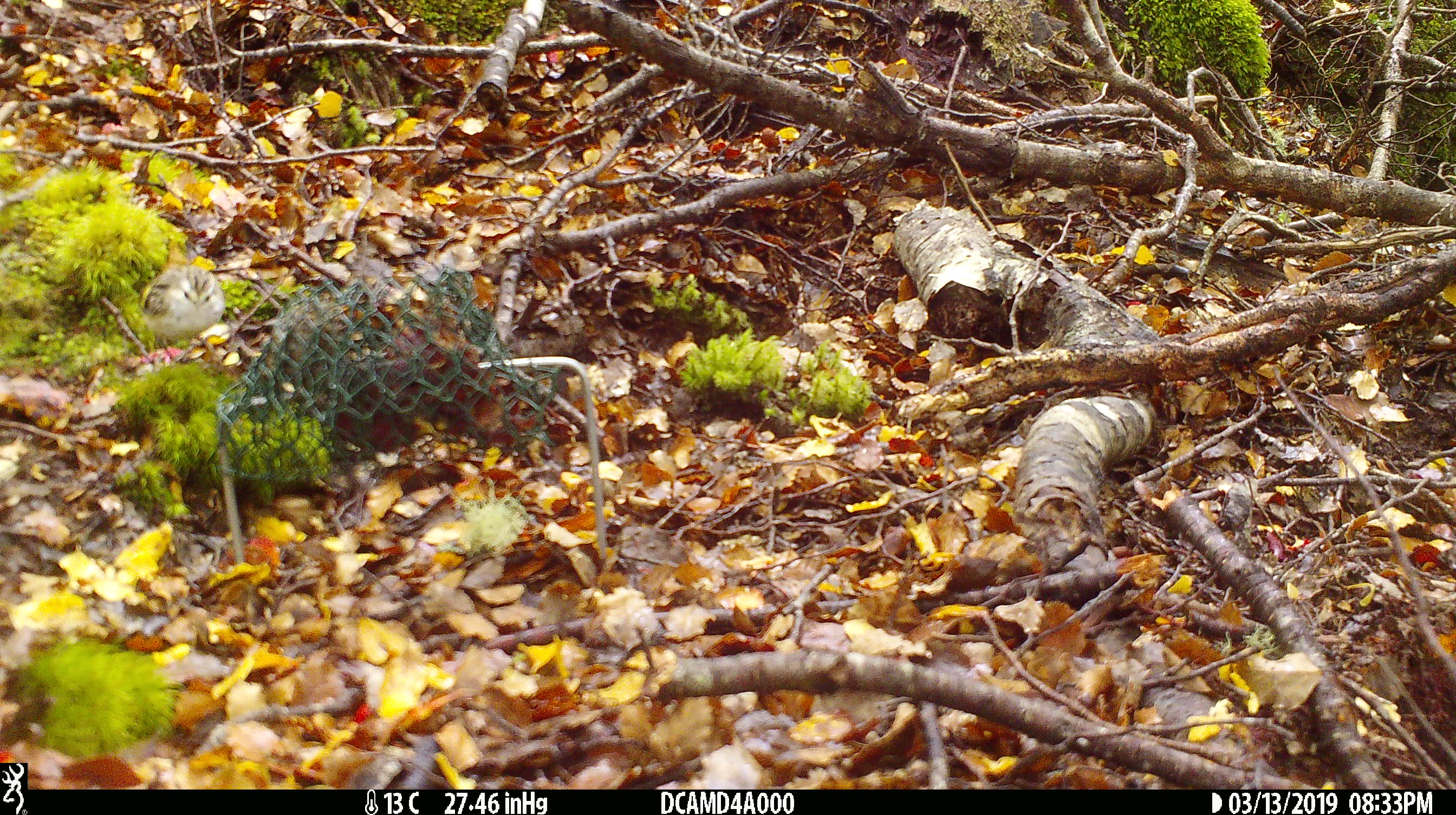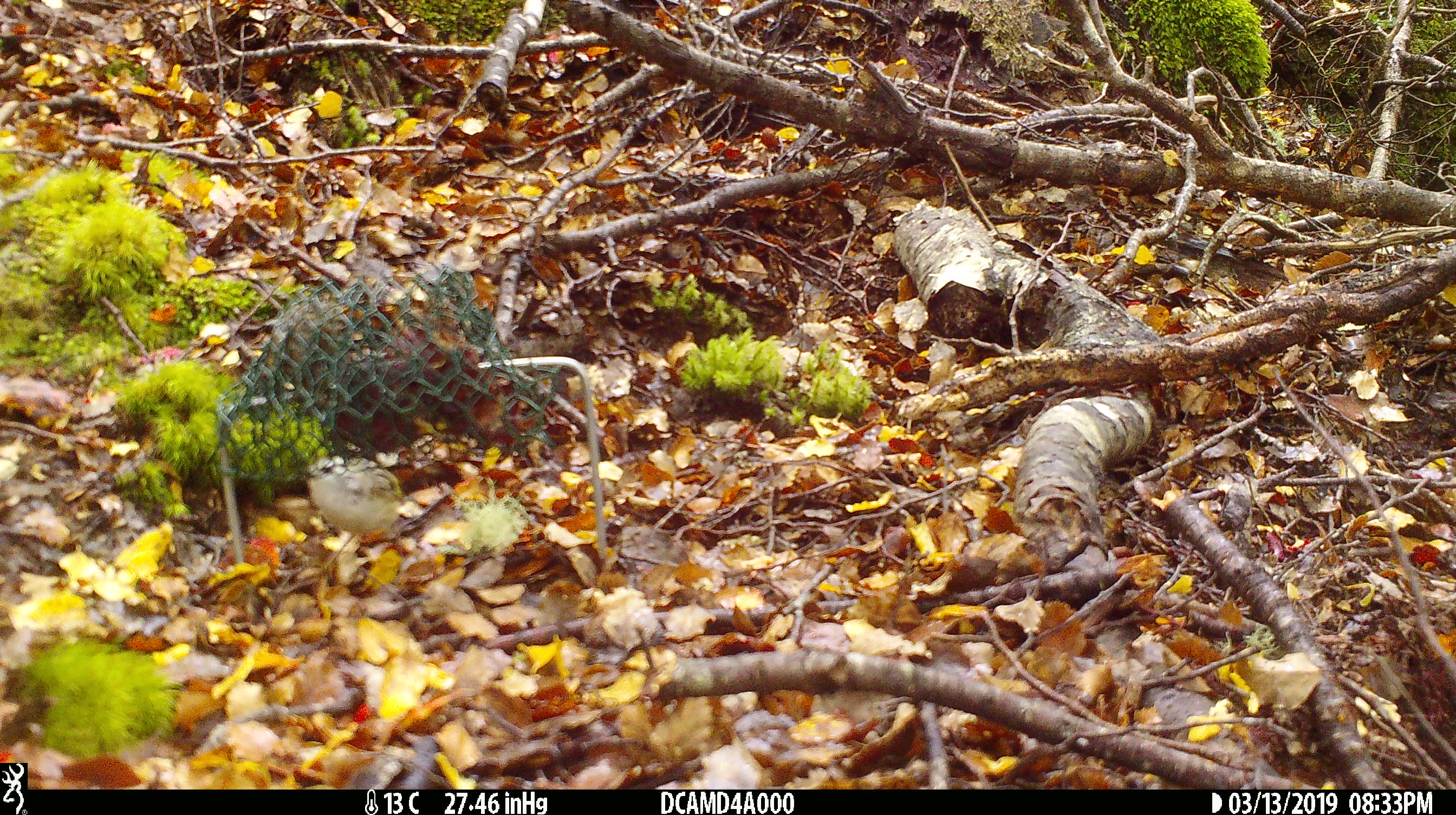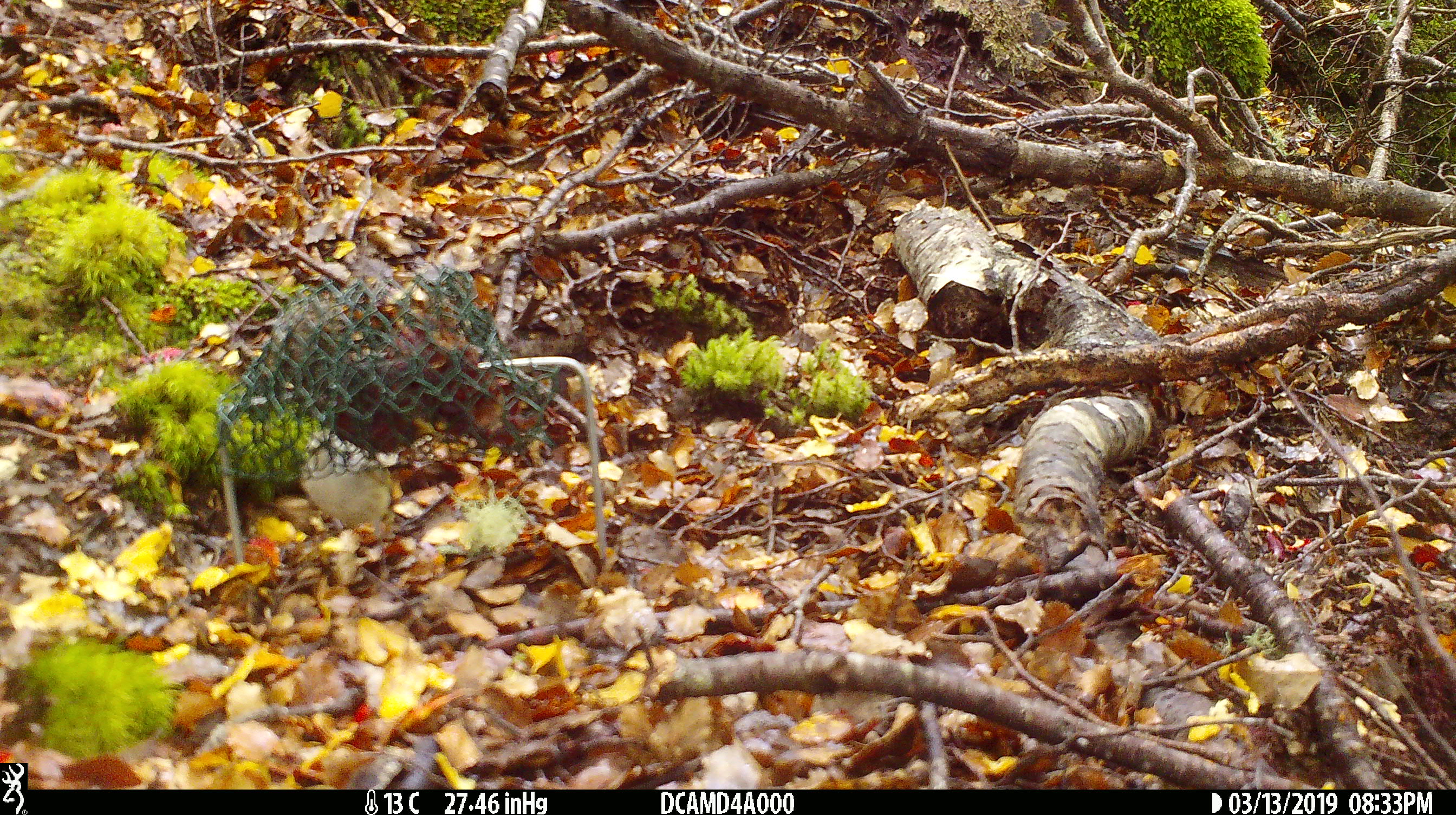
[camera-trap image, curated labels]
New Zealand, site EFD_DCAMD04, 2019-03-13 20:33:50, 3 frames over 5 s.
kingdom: Animalia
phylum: Chordata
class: Aves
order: Passeriformes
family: Acanthisittidae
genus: Acanthisitta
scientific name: Acanthisitta chloris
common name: rifleman